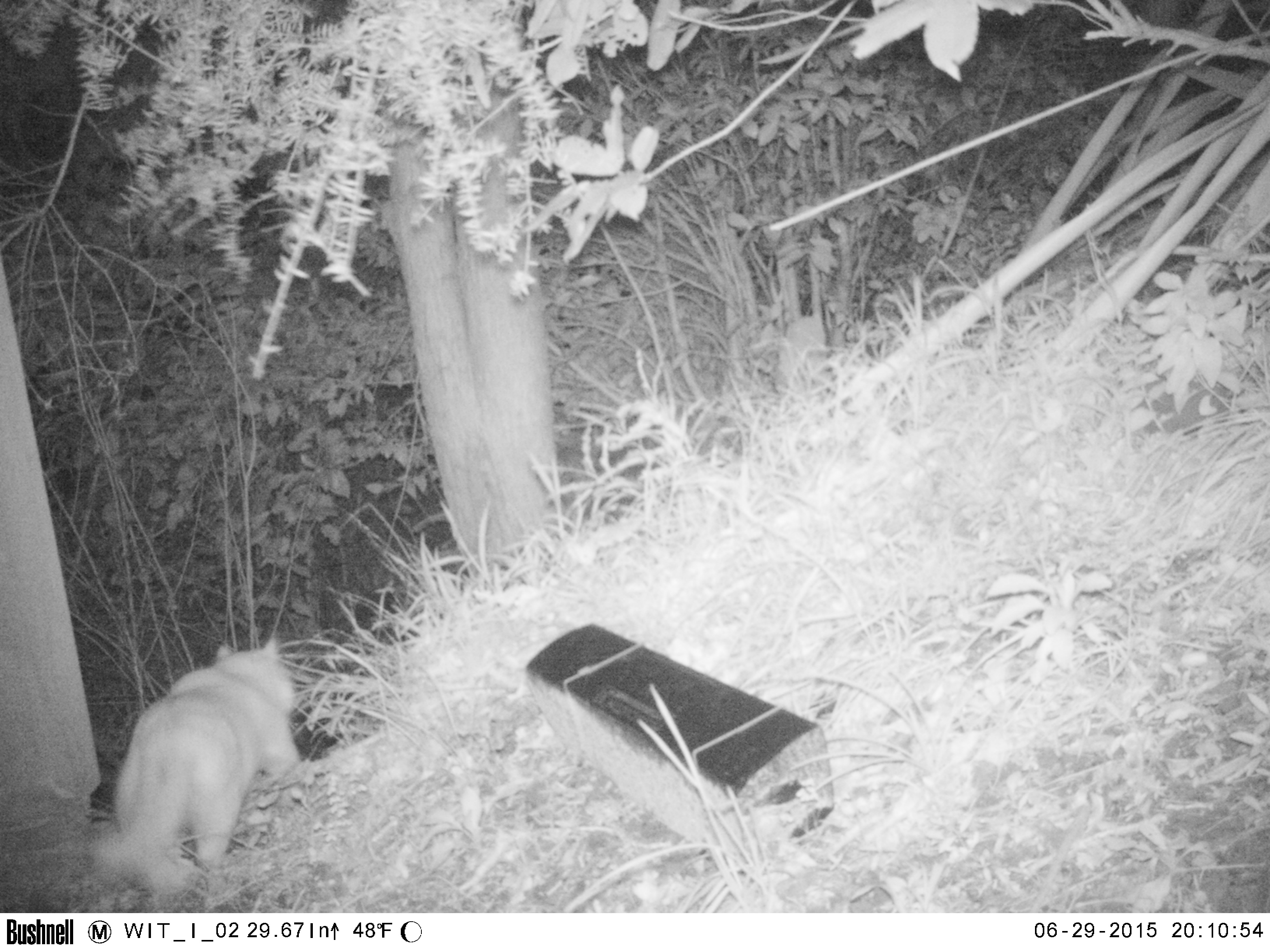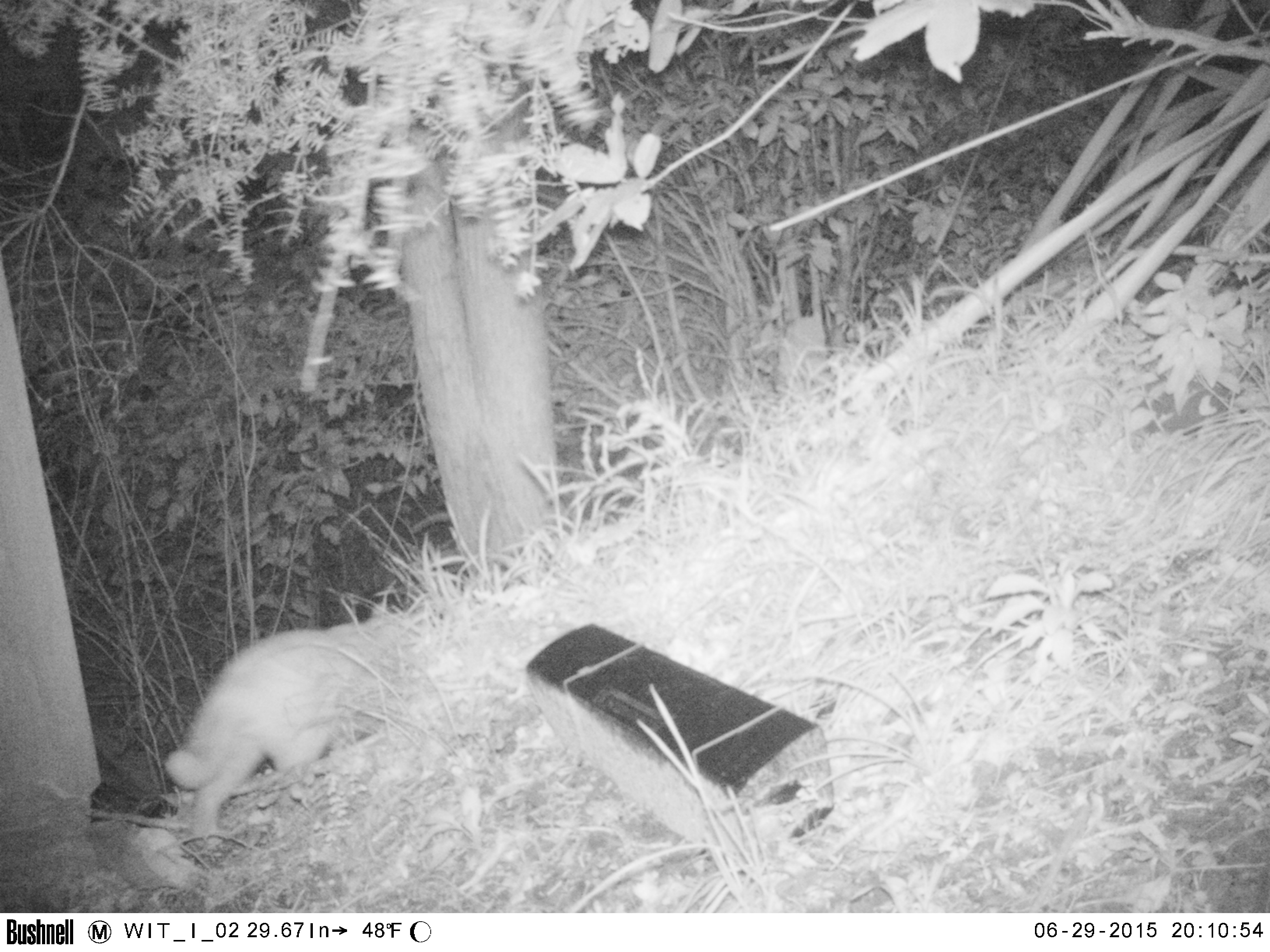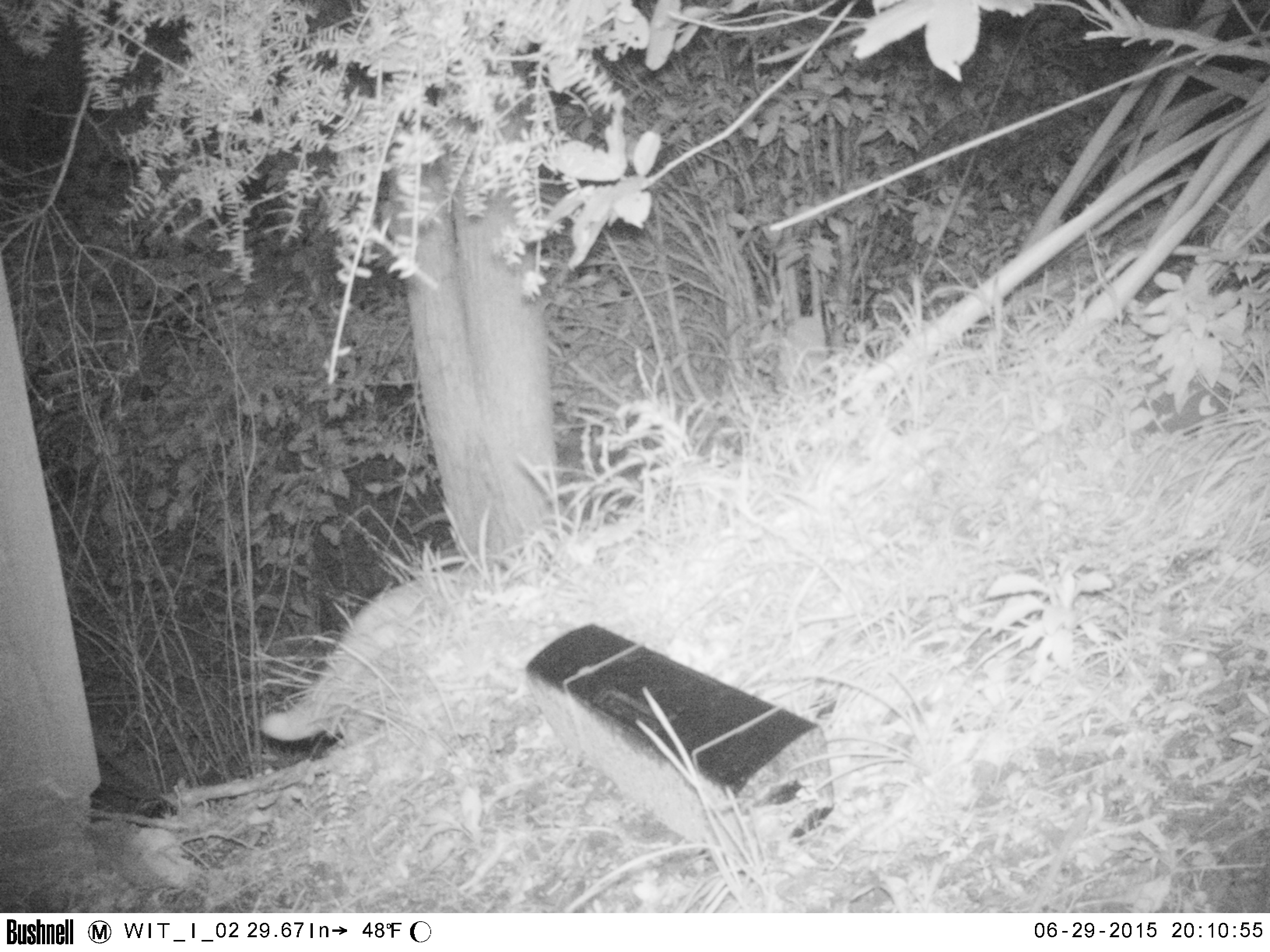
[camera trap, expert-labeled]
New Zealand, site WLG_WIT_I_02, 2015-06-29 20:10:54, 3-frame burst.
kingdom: Animalia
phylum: Chordata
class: Mammalia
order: Carnivora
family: Felidae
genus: Felis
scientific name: Felis catus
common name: domestic cat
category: cat